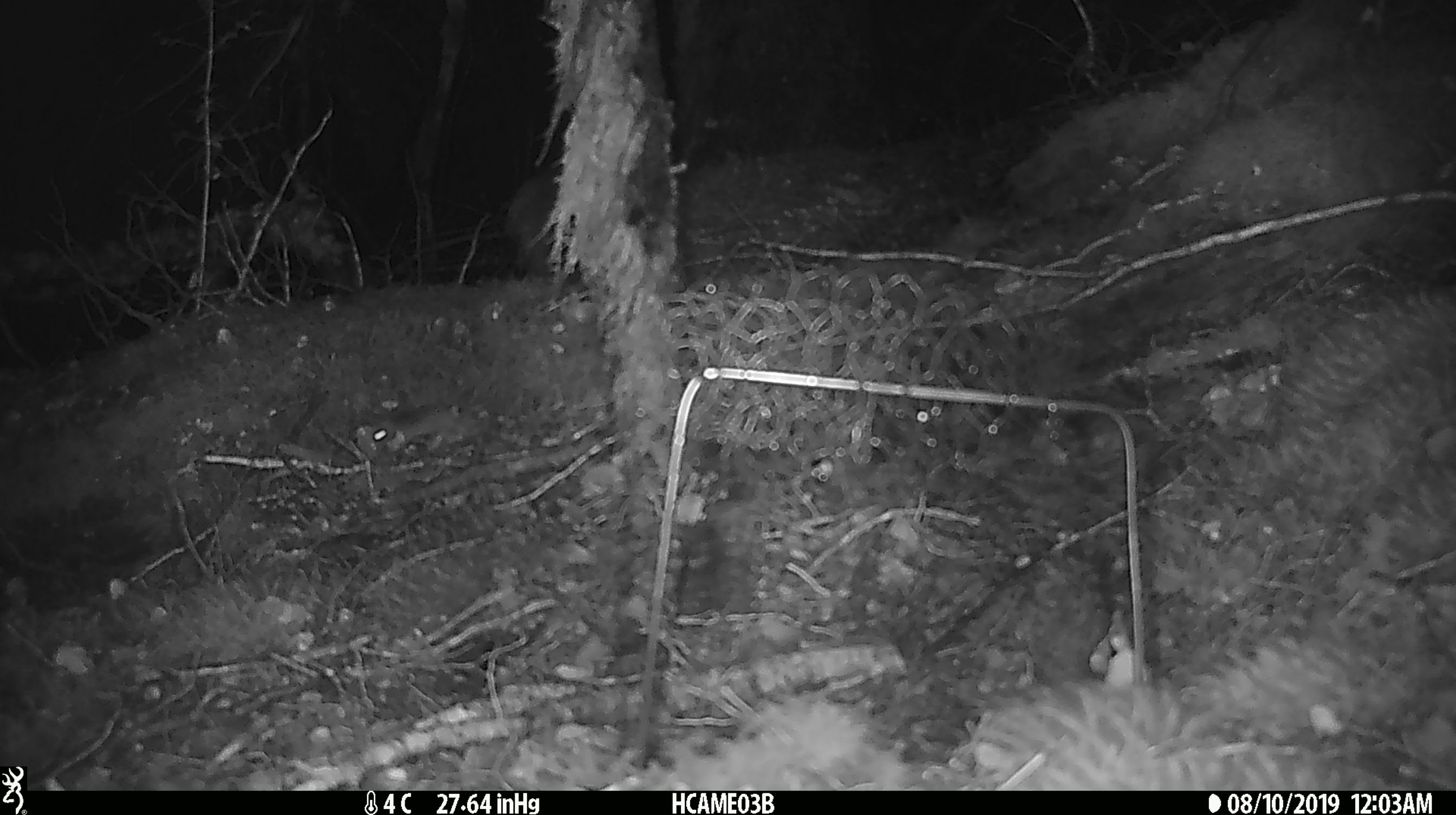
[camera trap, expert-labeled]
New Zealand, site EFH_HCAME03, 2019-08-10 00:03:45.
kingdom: Animalia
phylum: Chordata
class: Mammalia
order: Rodentia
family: Muridae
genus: Mus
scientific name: Mus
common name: mouse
Mouse (Mus).